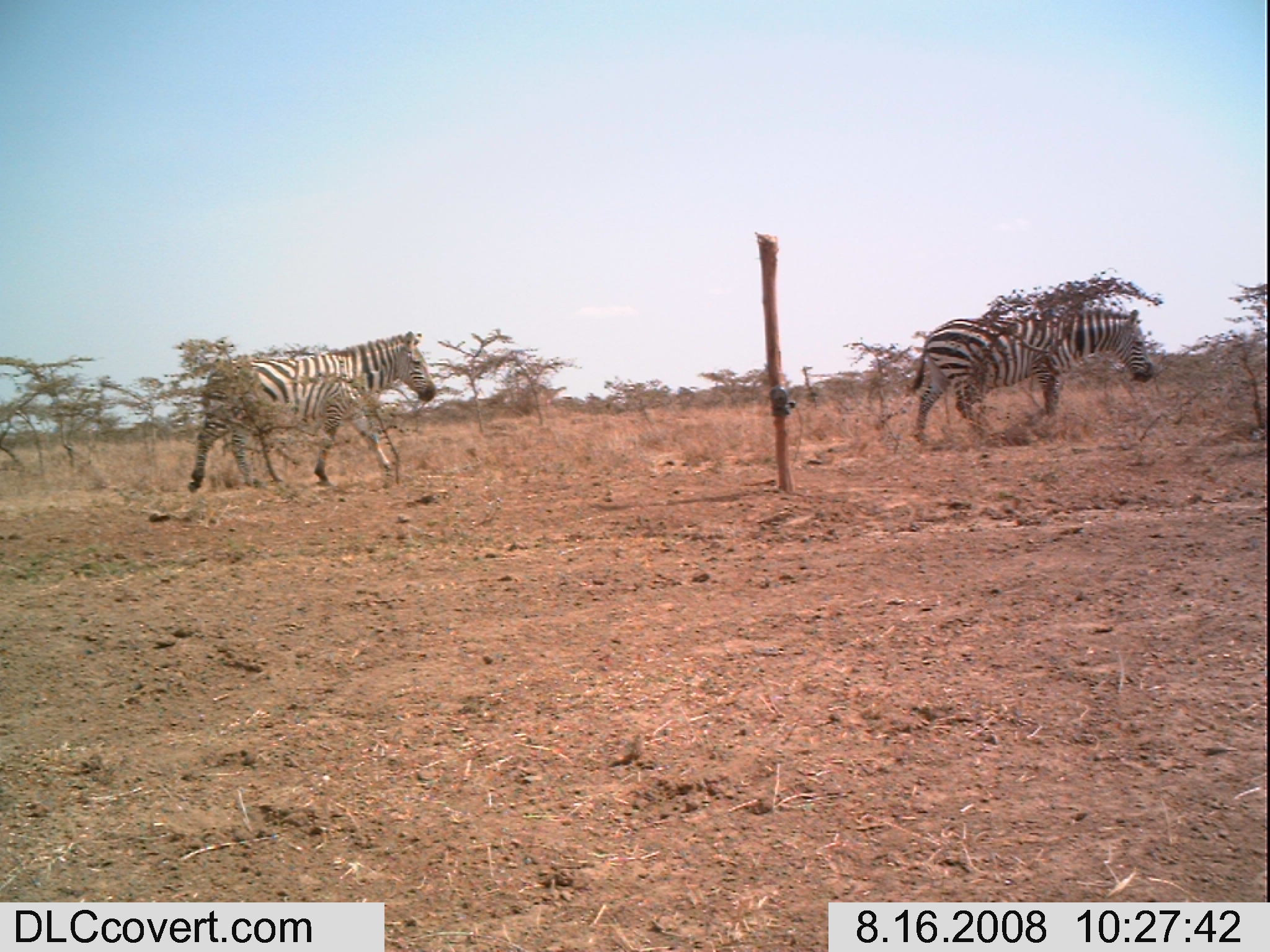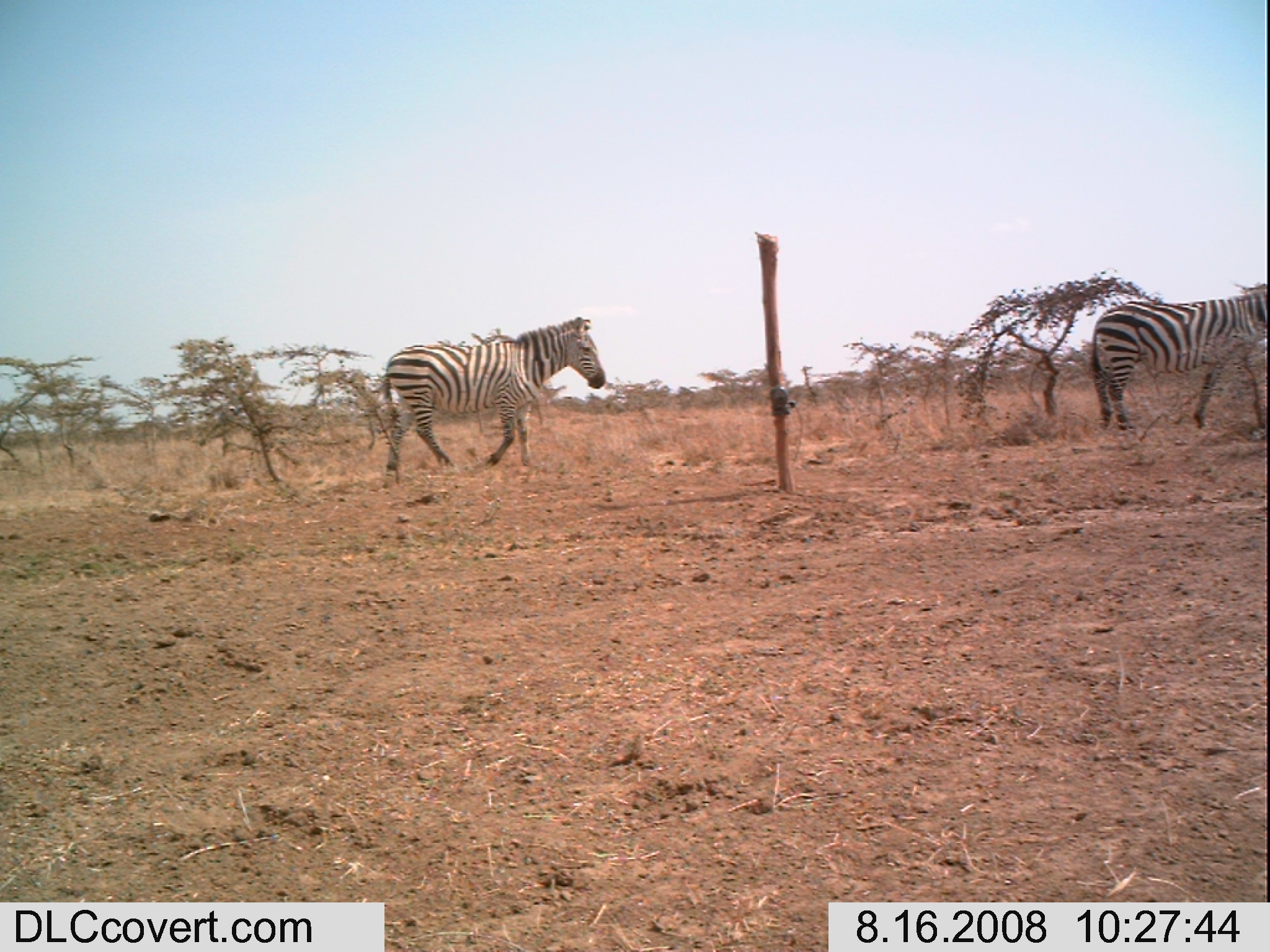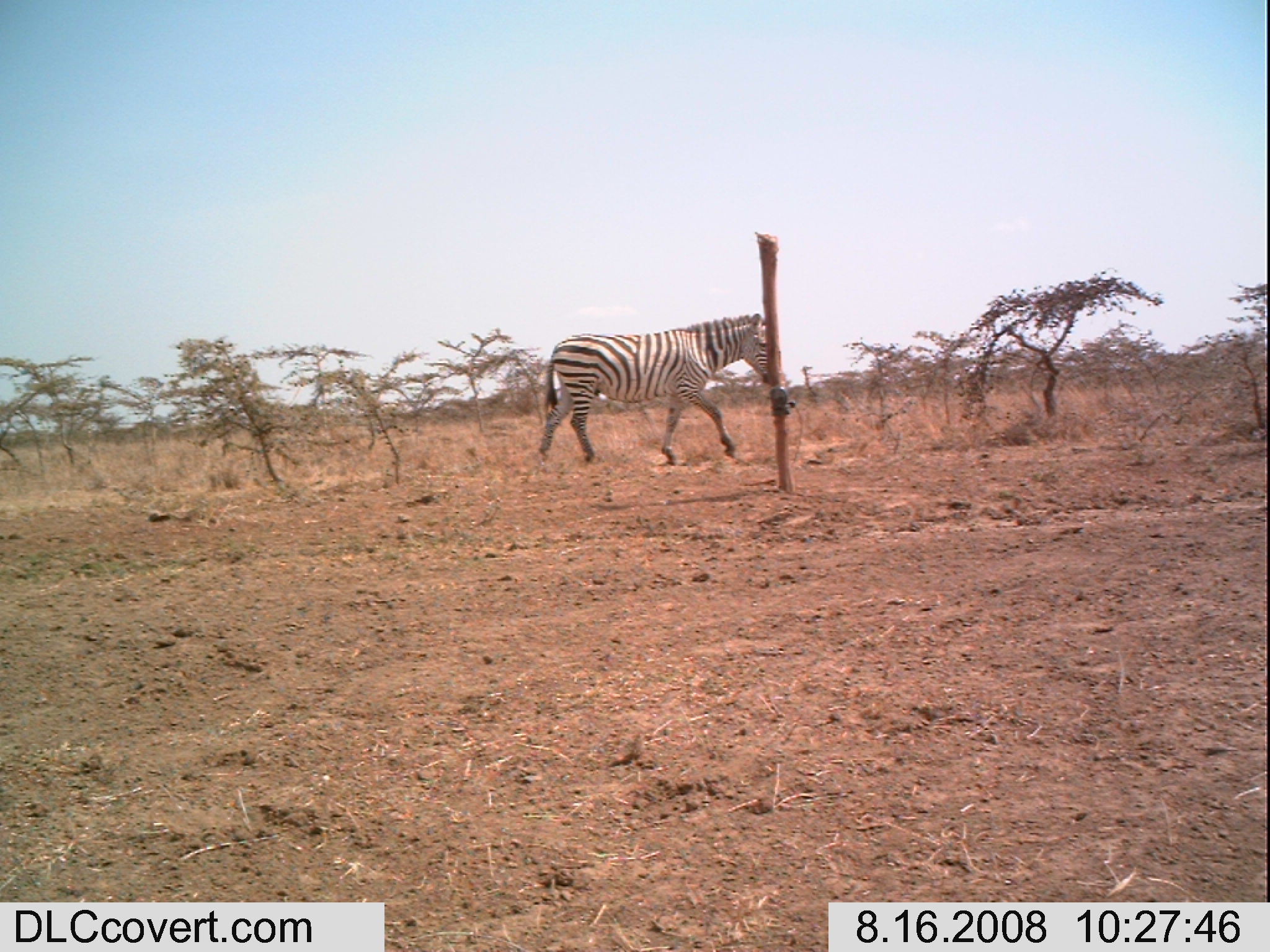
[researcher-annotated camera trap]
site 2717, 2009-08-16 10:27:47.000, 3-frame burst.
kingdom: Animalia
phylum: Chordata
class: Mammalia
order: Perissodactyla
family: Equidae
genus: Equus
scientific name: Equus quagga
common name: plains zebra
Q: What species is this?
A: Equus quagga (plains zebra).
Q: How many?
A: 2.